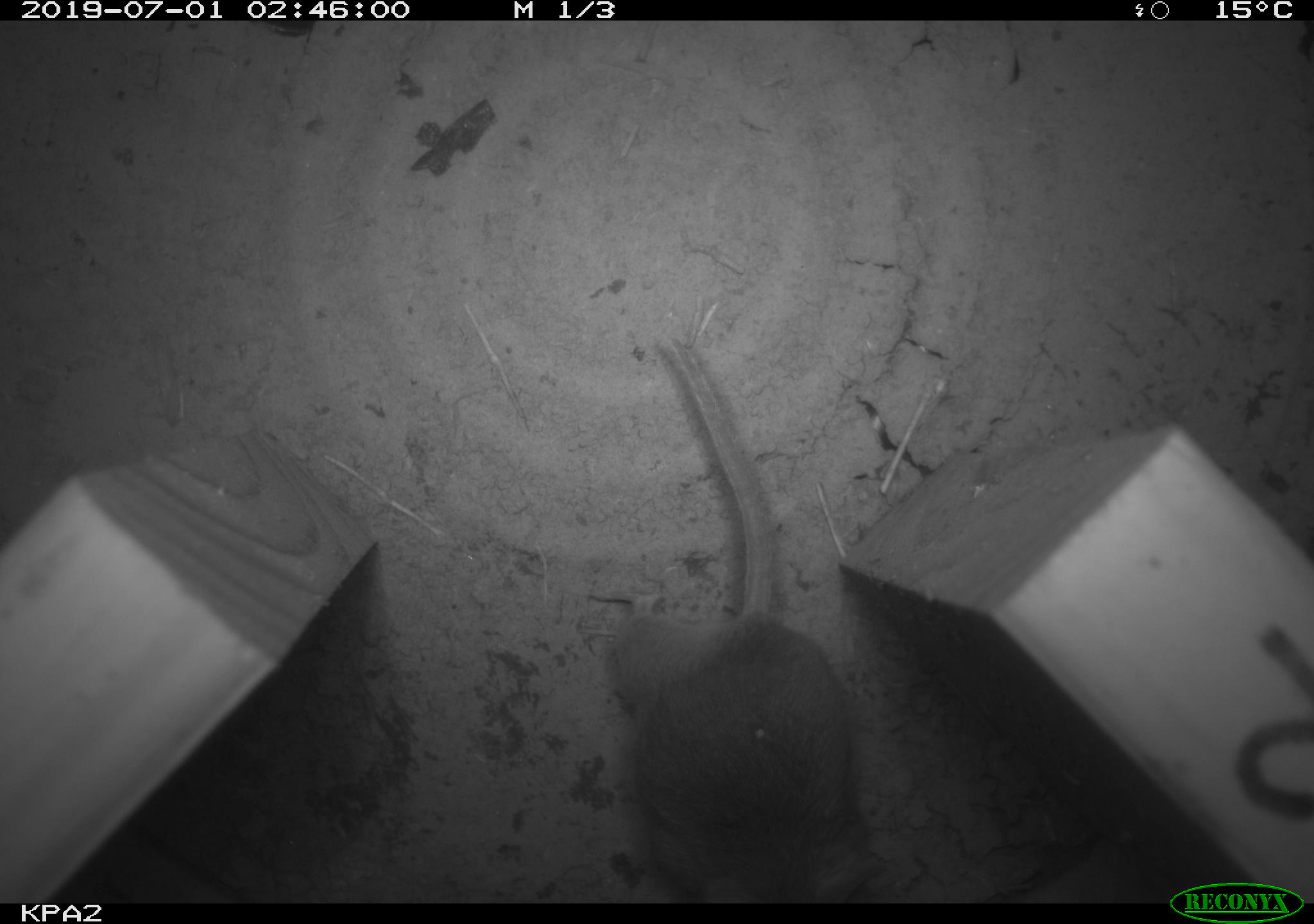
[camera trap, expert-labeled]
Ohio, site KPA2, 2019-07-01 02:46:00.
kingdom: Animalia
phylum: Chordata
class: Mammalia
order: Rodentia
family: Cricetidae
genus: Peromyscus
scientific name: Peromyscus leucopus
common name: white-footed mouse